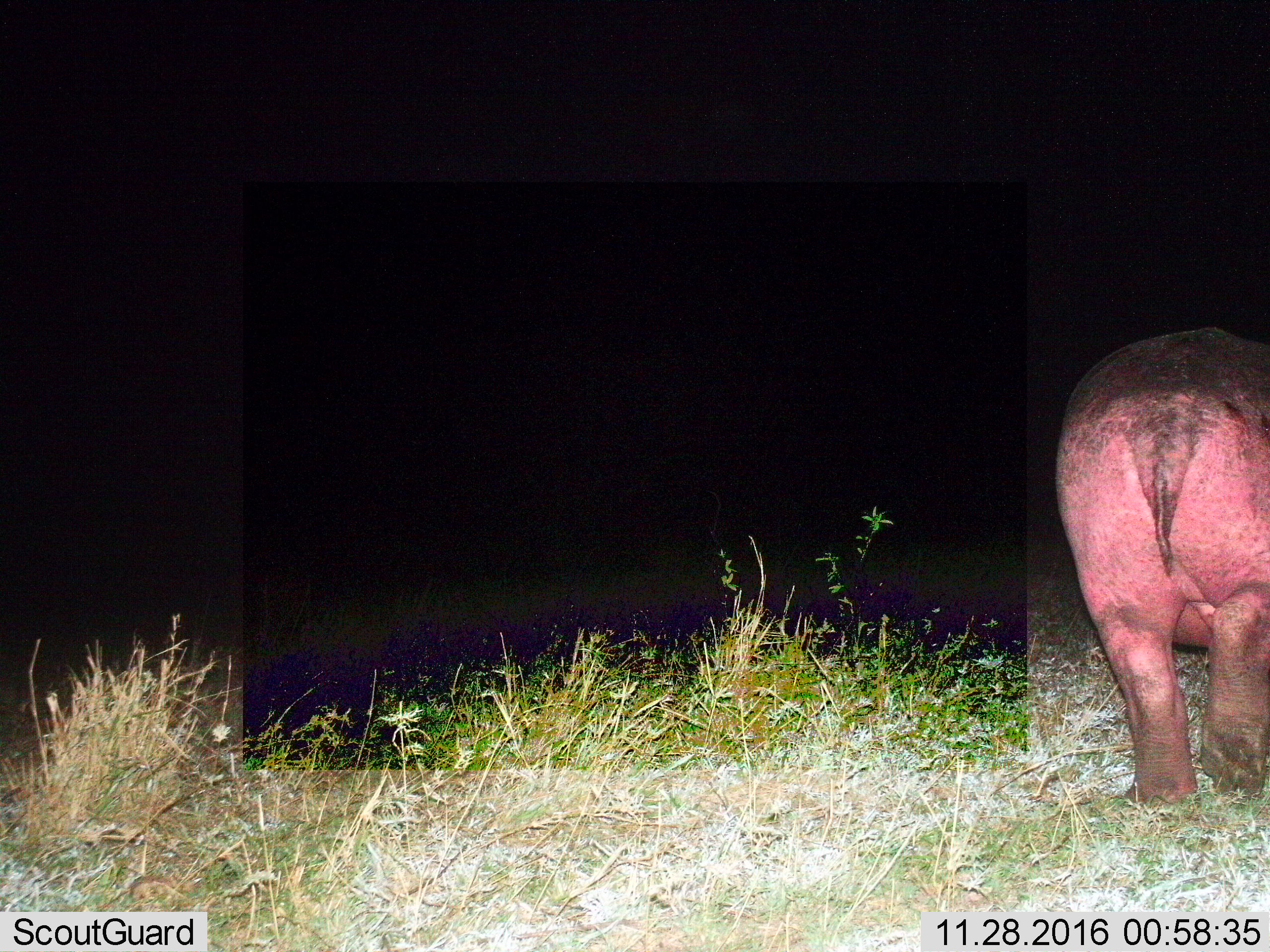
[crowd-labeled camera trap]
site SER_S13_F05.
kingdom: Animalia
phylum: Chordata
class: Mammalia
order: Artiodactyla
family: Hippopotamidae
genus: Hippopotamus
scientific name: Hippopotamus amphibius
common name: hippopotamus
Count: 1.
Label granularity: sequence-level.